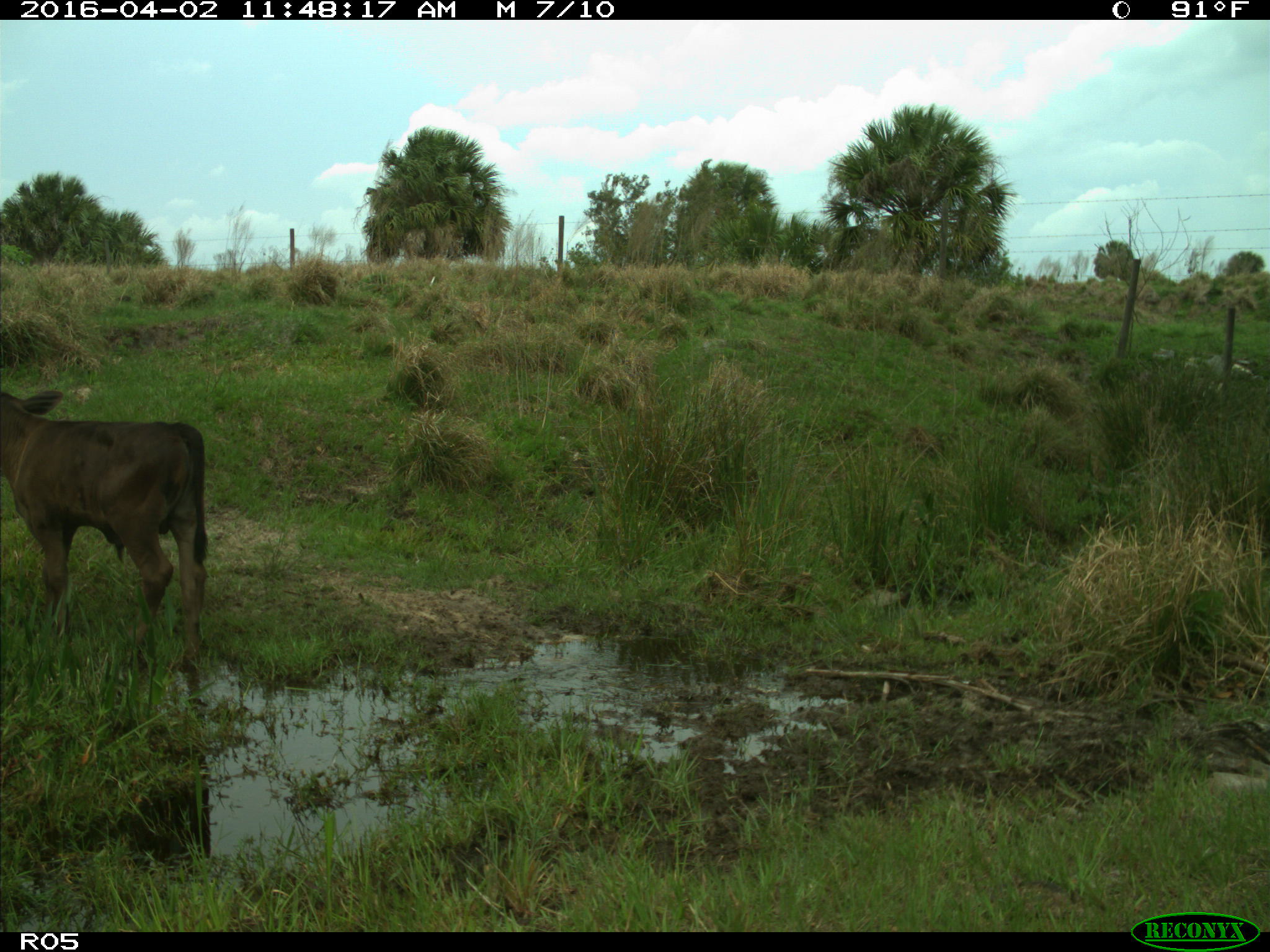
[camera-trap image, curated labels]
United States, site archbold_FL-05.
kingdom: Animalia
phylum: Chordata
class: Mammalia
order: Artiodactyla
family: Bovidae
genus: Bos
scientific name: Bos taurus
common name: domestic cow